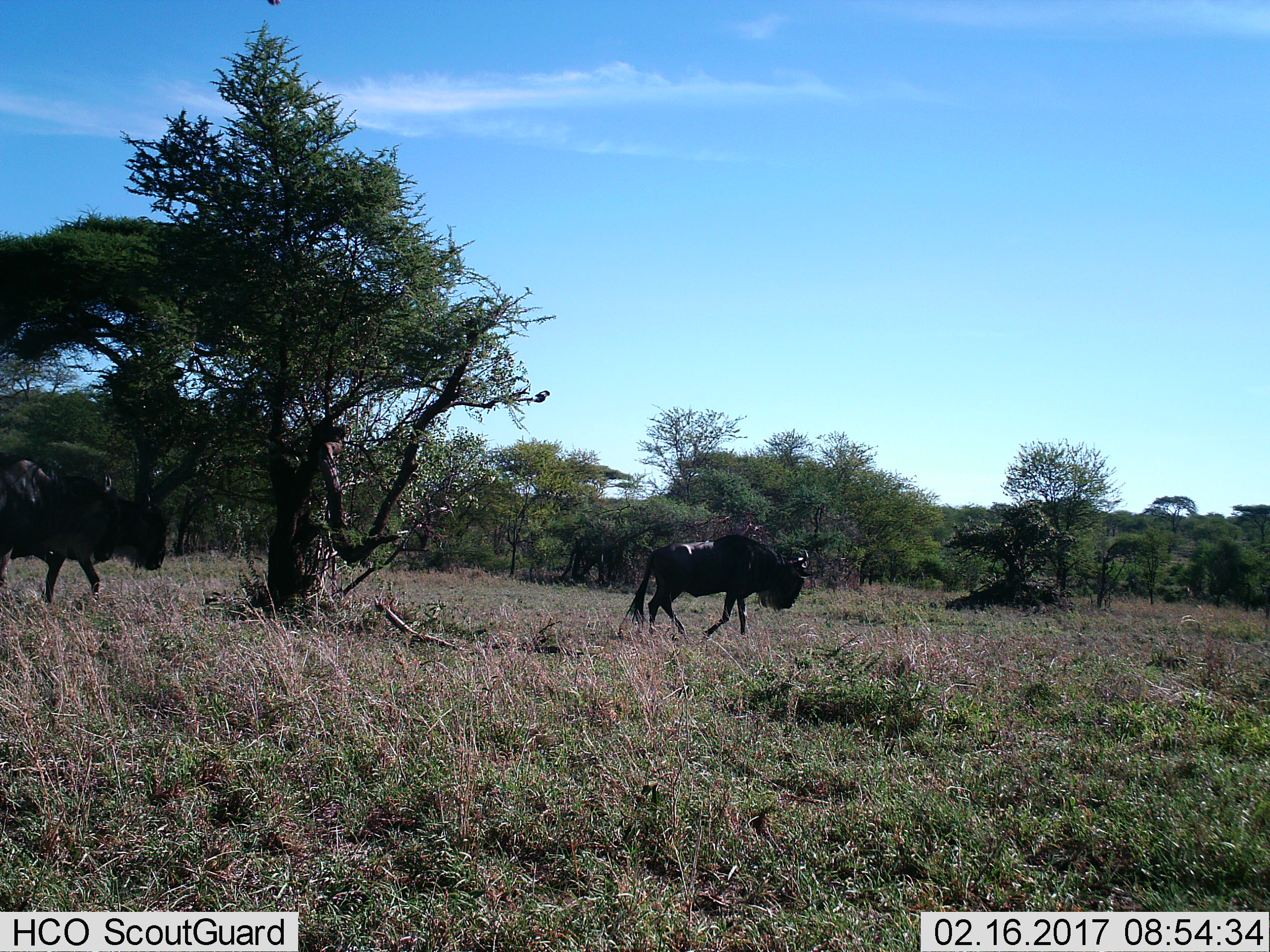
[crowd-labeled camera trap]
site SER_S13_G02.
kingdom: Animalia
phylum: Chordata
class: Mammalia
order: Artiodactyla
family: Bovidae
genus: Connochaetes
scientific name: Connochaetes taurinus taurinus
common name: blue wildebeest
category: wildebeestblue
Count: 2.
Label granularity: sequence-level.